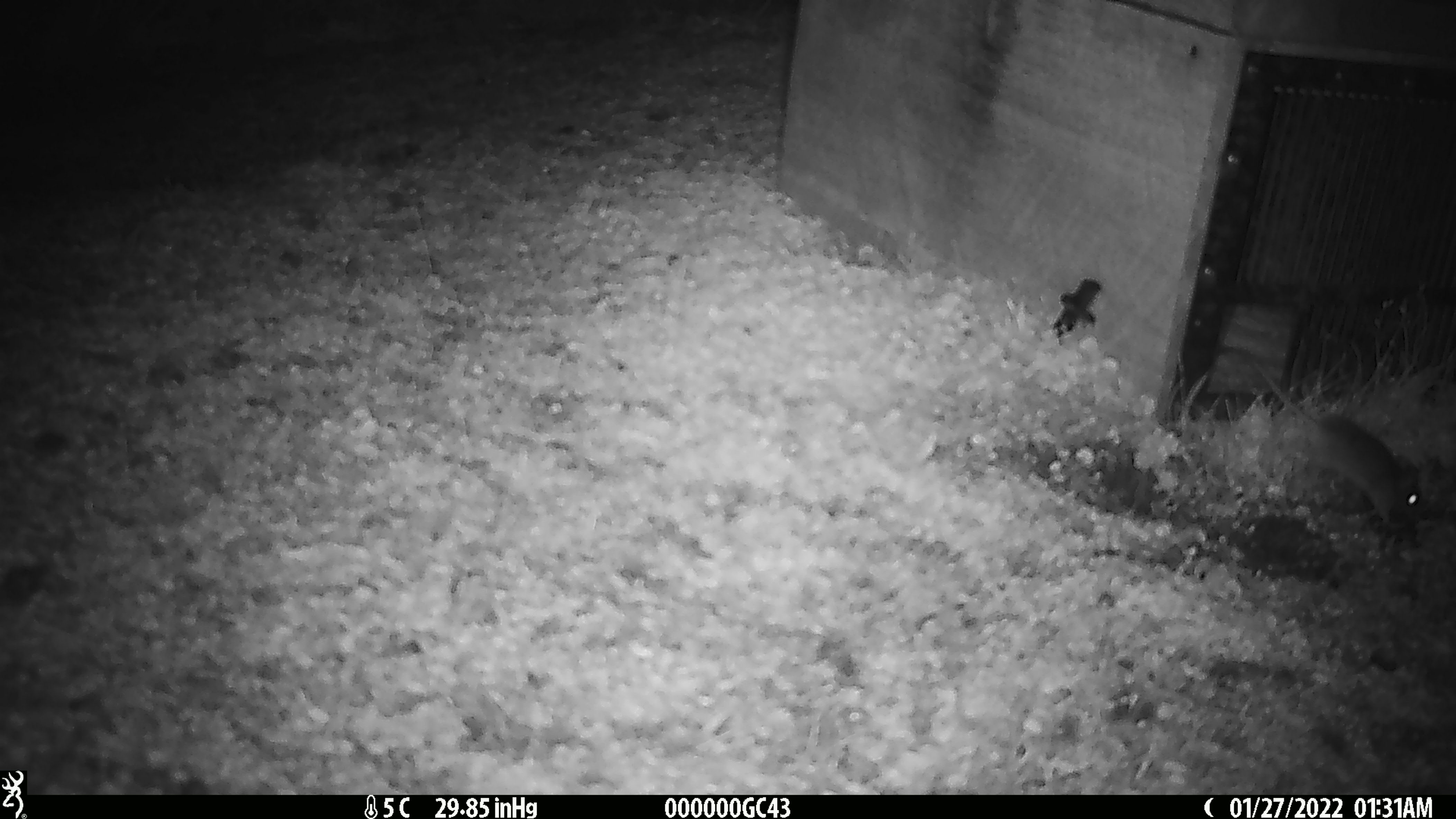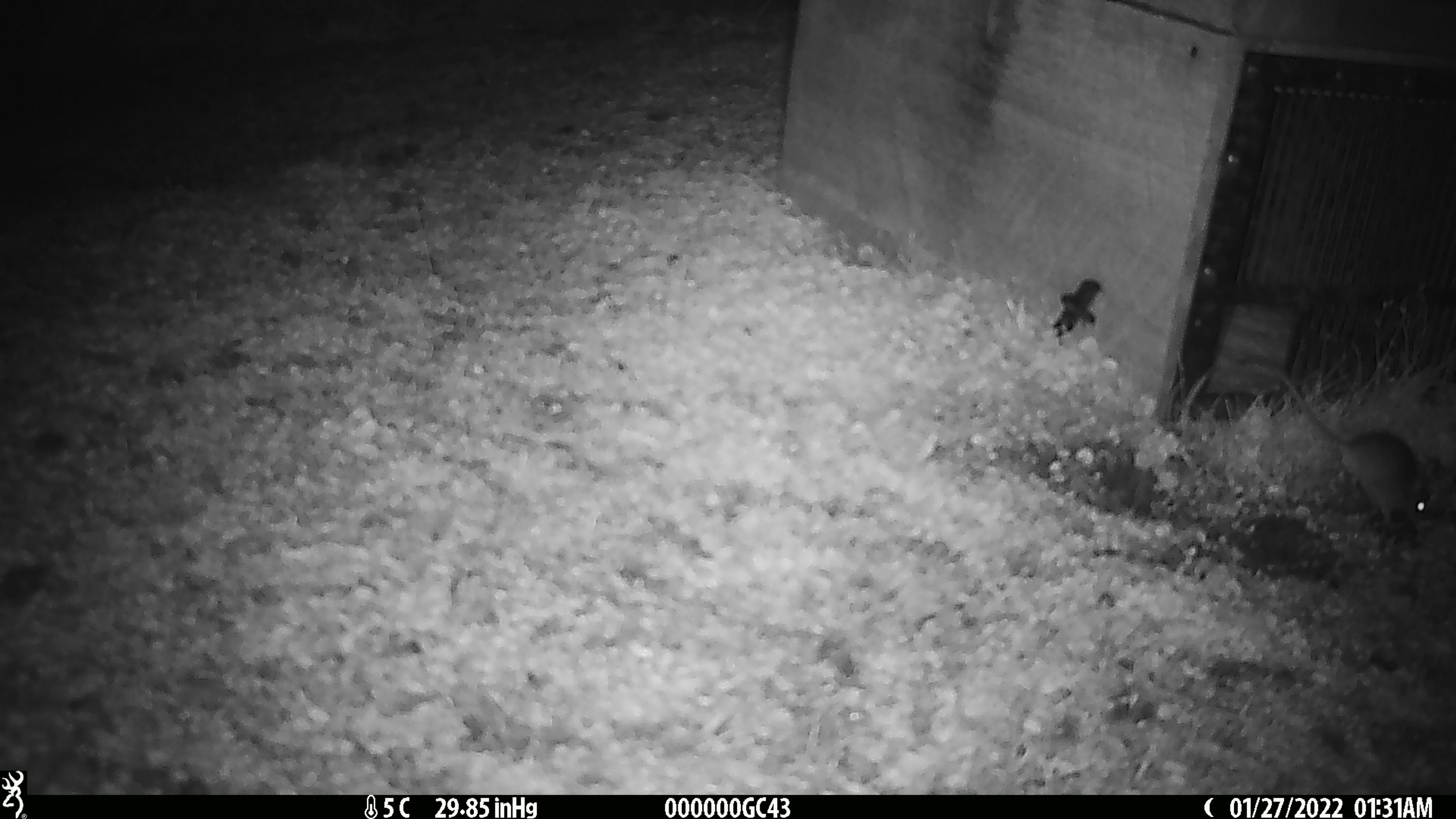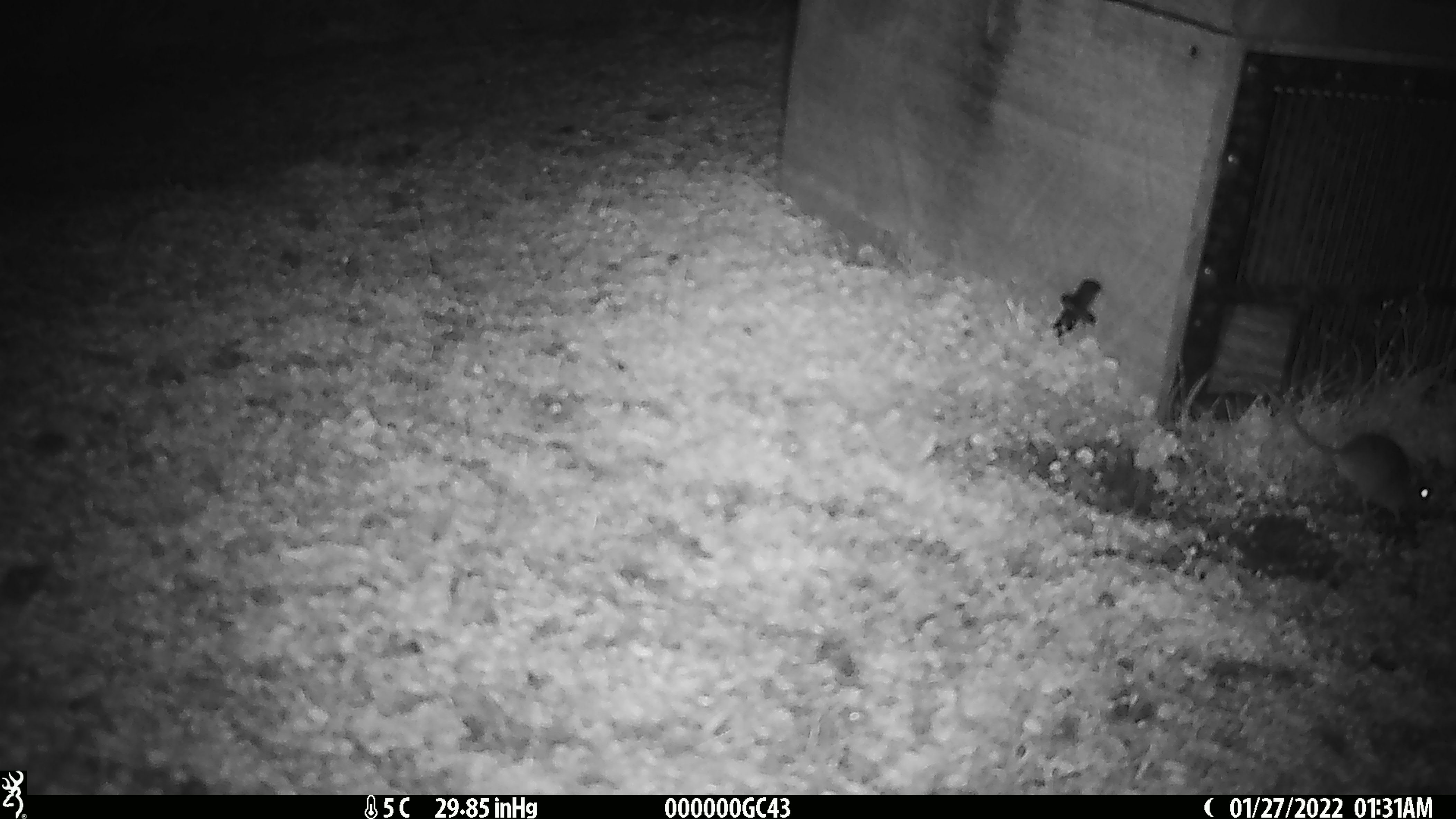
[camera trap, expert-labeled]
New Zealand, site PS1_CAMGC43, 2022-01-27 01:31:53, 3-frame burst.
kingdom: Animalia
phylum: Chordata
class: Mammalia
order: Rodentia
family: Muridae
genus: Mus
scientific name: Mus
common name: mouse